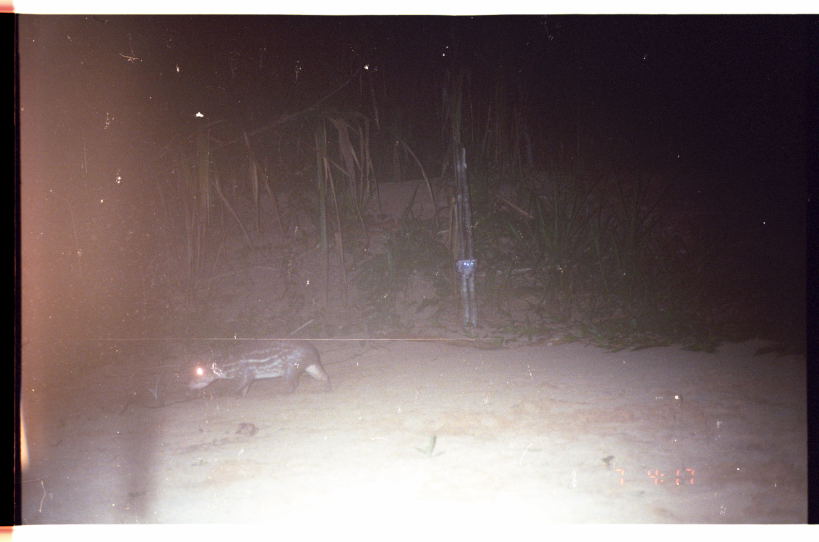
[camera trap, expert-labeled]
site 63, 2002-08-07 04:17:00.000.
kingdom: Animalia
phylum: Chordata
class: Mammalia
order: Rodentia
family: Cuniculidae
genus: Cuniculus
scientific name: Cuniculus paca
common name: spotted paca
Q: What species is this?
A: Cuniculus paca (spotted paca).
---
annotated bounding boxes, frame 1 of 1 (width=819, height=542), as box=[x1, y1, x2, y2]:
cuniculus paca: box=[184, 338, 331, 400]